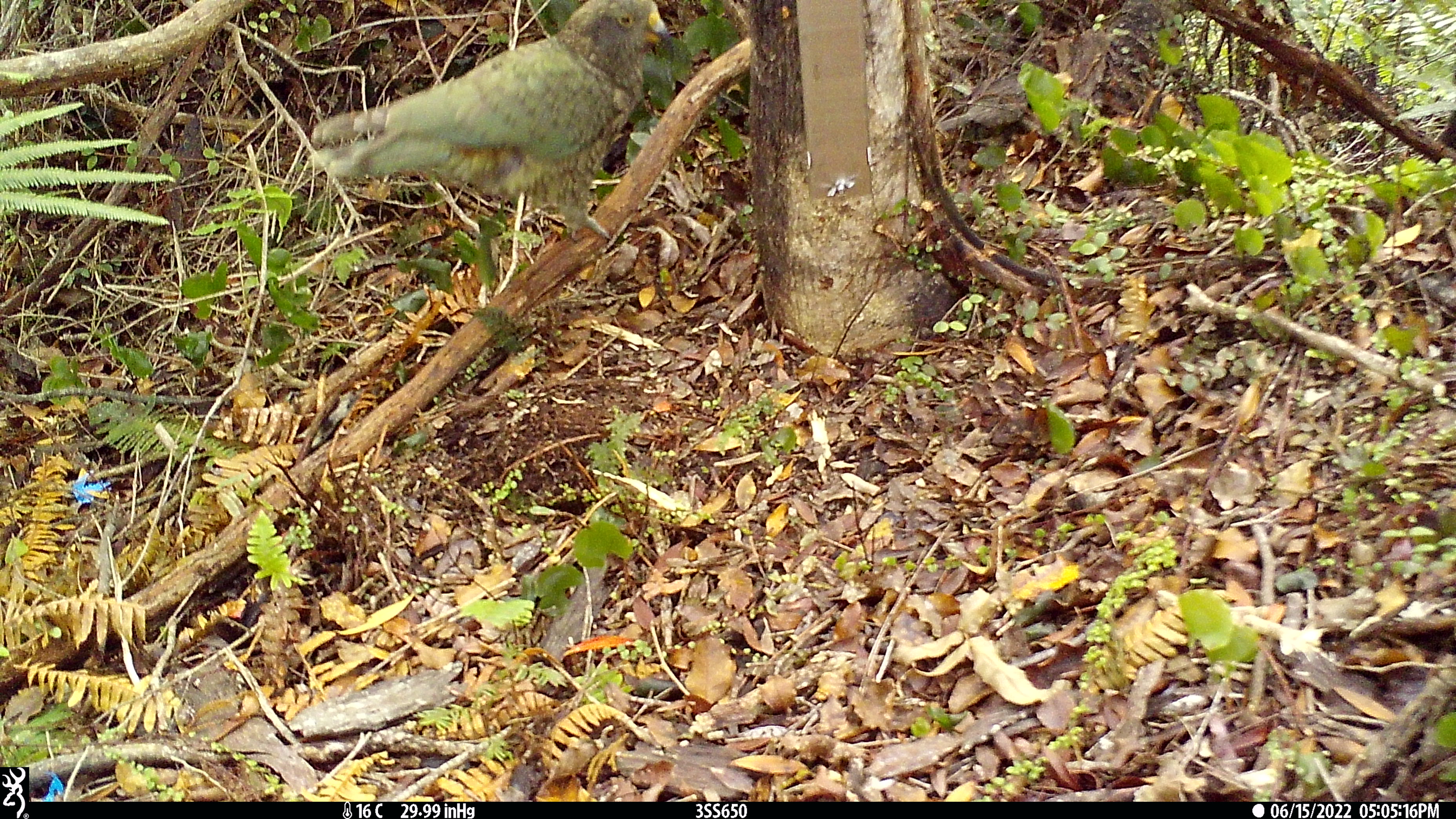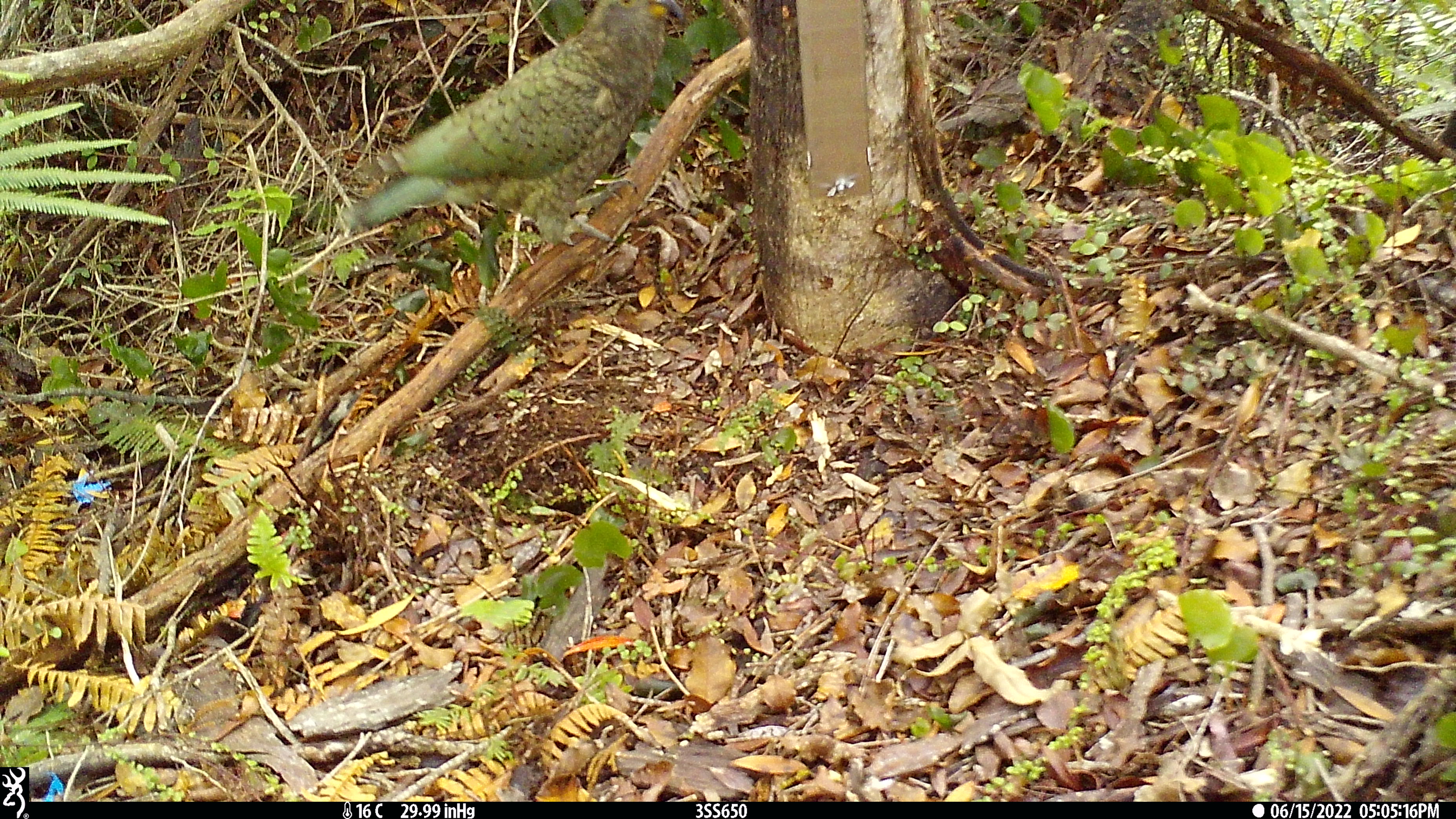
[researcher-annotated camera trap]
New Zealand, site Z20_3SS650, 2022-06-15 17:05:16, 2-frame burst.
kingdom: Animalia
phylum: Chordata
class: Aves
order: Psittaciformes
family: Strigopidae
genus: Nestor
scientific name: Nestor notabilis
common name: kea